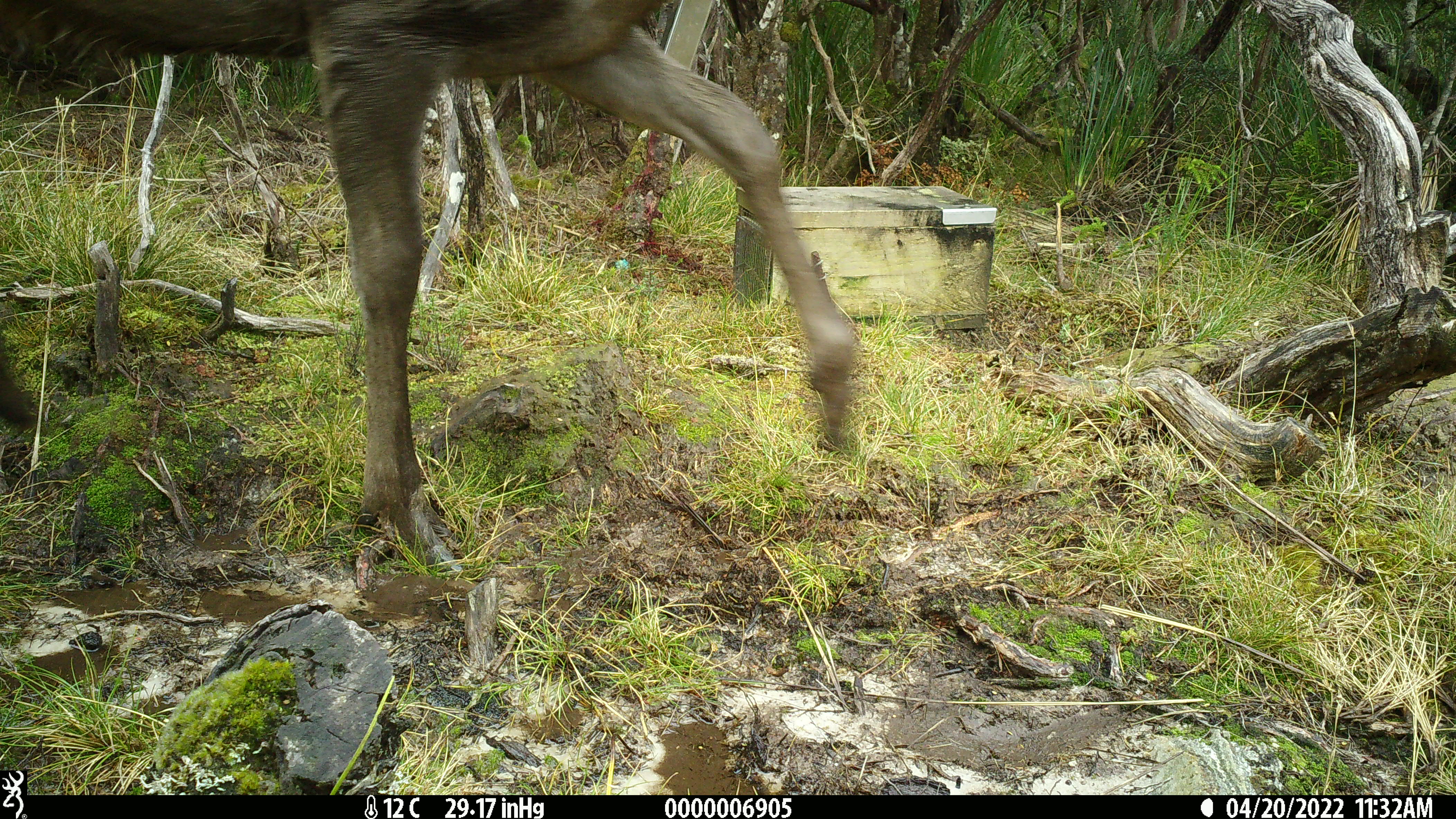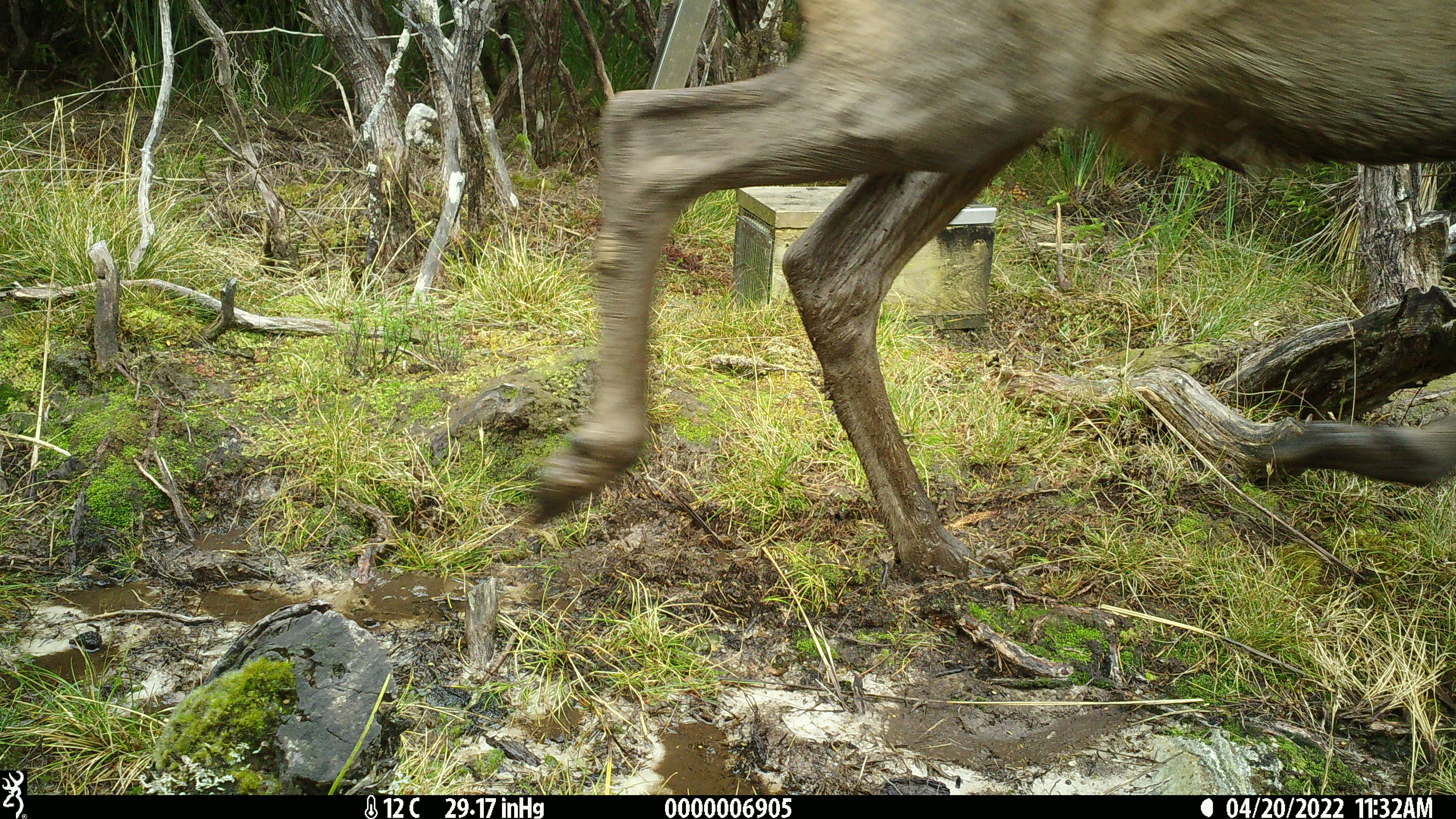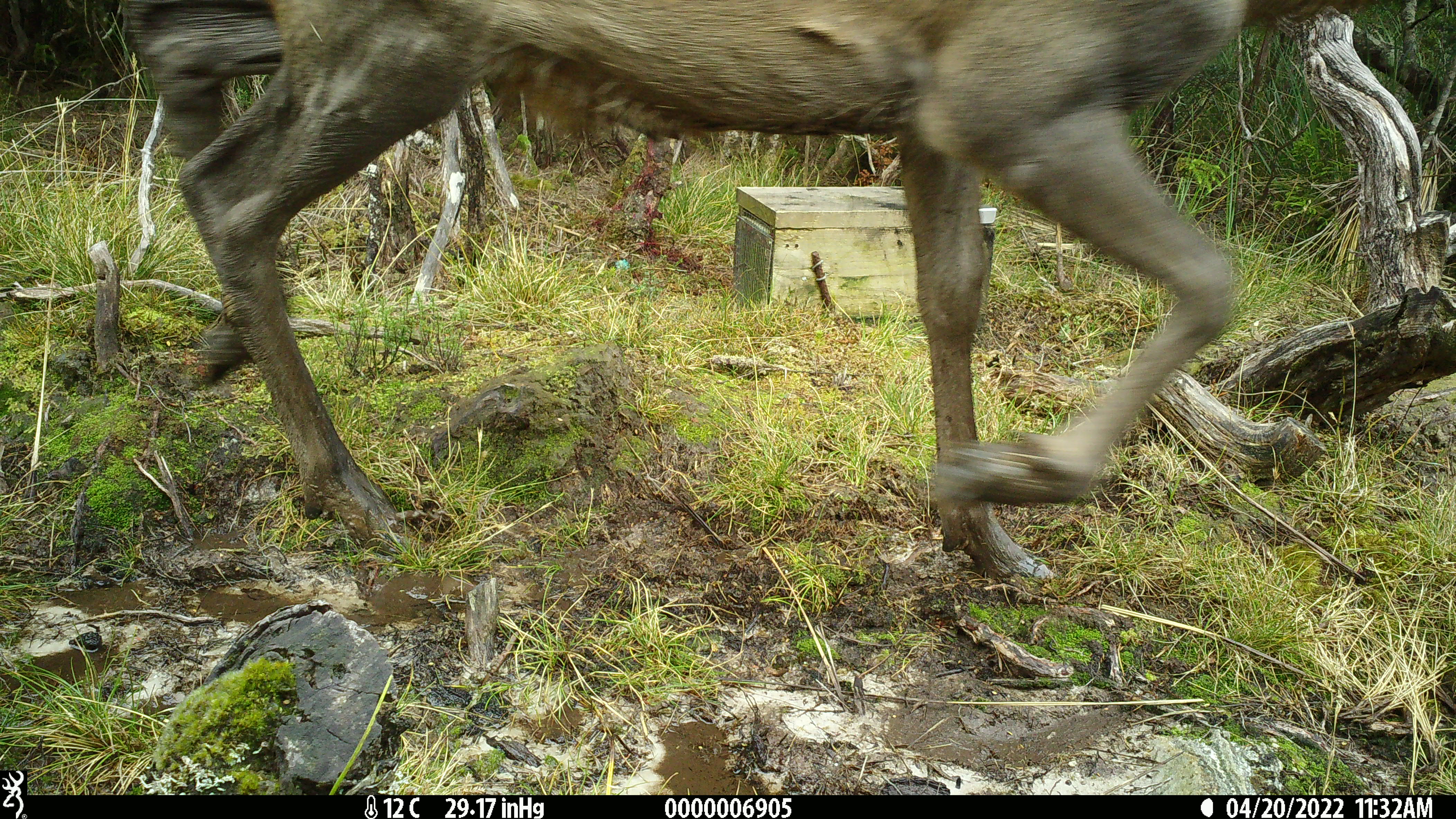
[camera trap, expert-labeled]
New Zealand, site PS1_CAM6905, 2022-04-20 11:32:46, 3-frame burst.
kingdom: Animalia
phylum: Chordata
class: Mammalia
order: Artiodactyla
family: Cervidae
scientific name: Cervidae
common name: deer